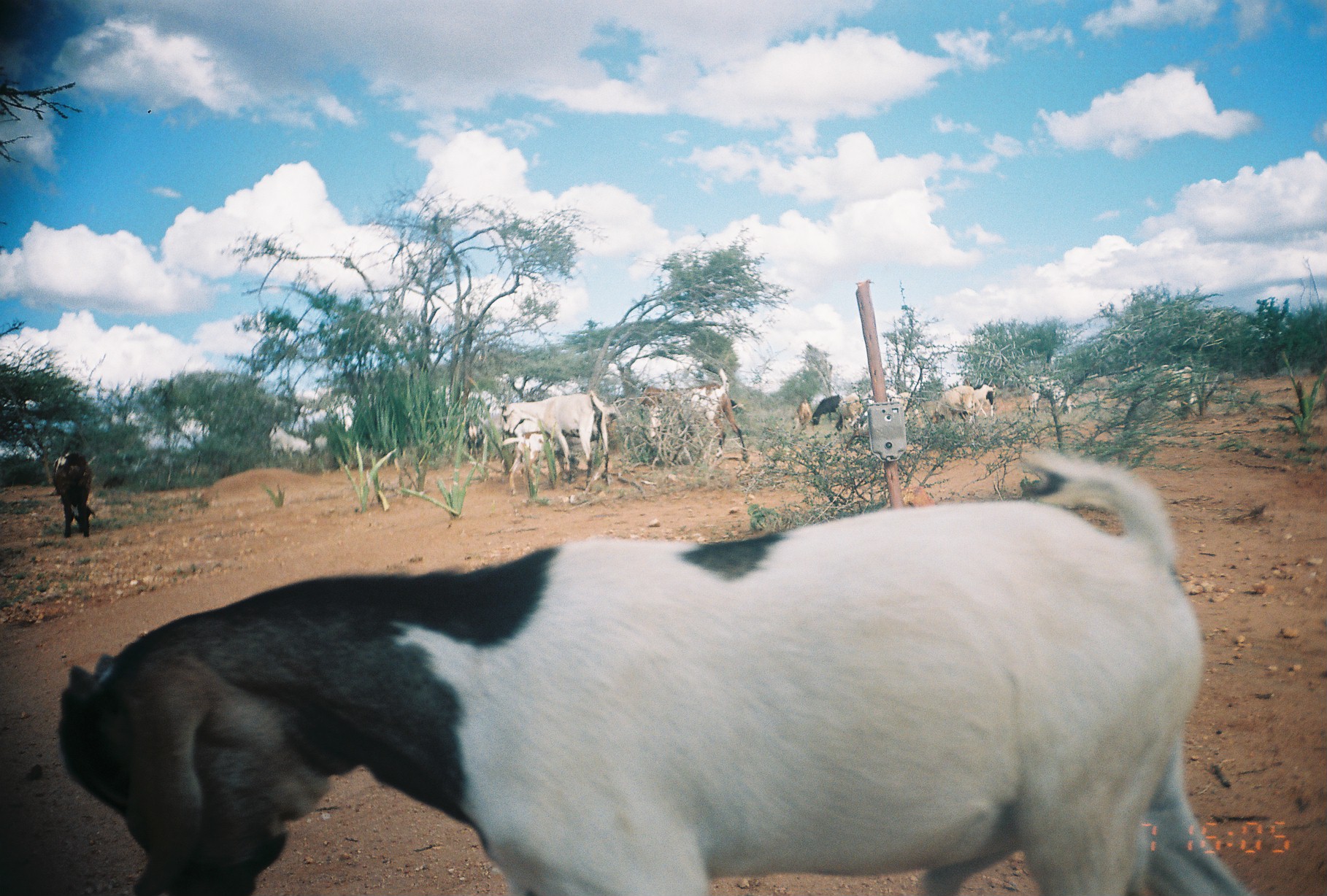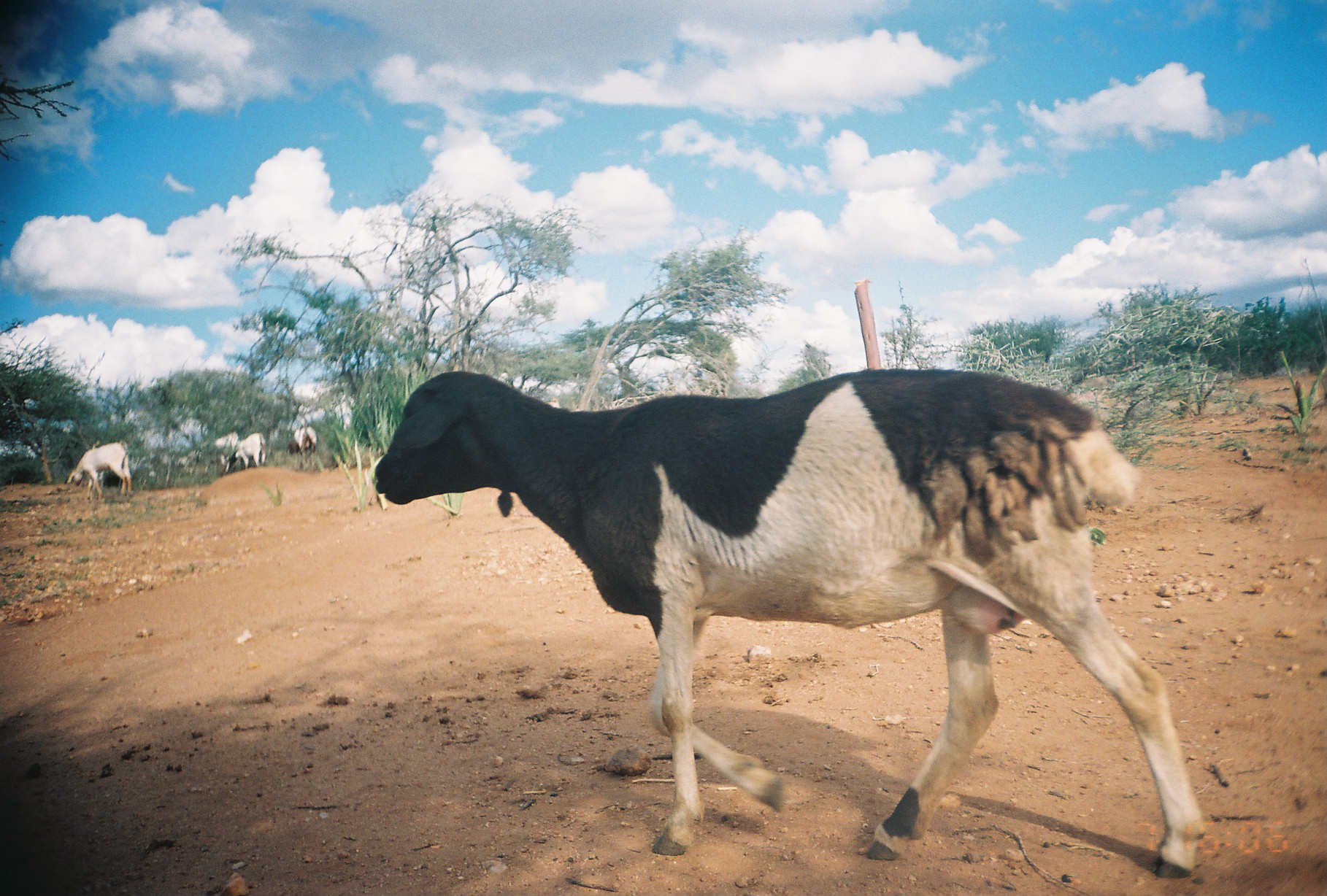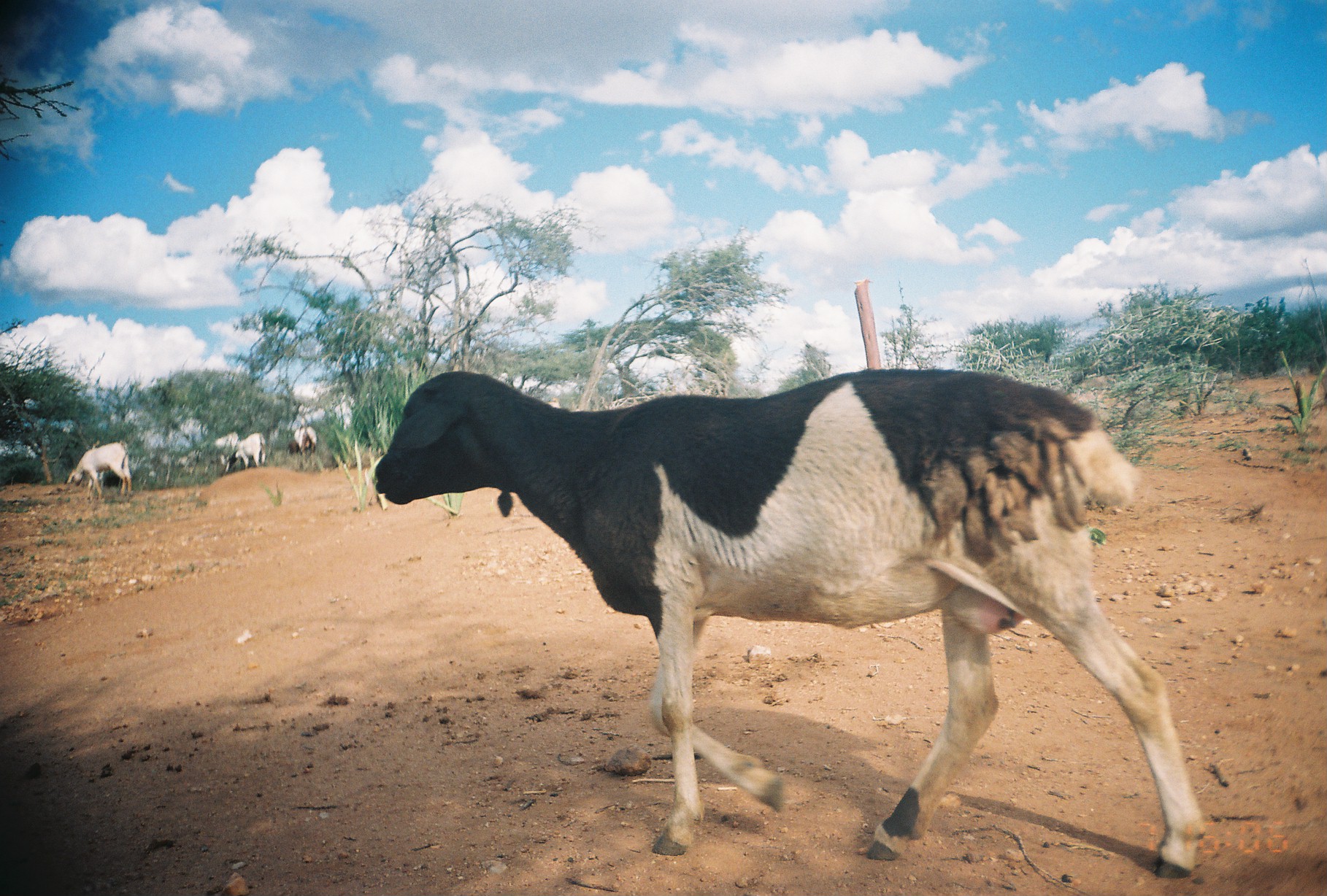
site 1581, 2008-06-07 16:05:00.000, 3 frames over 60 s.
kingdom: Animalia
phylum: Chordata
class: Mammalia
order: Artiodactyla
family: Bovidae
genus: Ovis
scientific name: Ovis aries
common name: domestic sheep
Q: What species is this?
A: Ovis aries (domestic sheep).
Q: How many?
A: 4.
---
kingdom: Animalia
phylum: Chordata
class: Mammalia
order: Artiodactyla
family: Bovidae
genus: Capra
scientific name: Capra aegagrus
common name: wild goat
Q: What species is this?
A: Capra aegagrus (wild goat).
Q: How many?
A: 5.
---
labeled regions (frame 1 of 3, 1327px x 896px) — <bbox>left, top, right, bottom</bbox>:
ovis aries: <bbox>55, 441, 1256, 896</bbox>; <bbox>500, 391, 613, 492</bbox>; <bbox>635, 368, 749, 462</bbox>; <bbox>51, 451, 97, 538</bbox>; <bbox>499, 430, 553, 497</bbox>; <bbox>1026, 374, 1077, 417</bbox>; <bbox>932, 385, 976, 425</bbox>; <bbox>897, 391, 927, 430</bbox>; <bbox>814, 394, 843, 430</bbox>; <bbox>975, 383, 995, 418</bbox>; <bbox>798, 397, 813, 431</bbox>; <bbox>846, 401, 864, 428</bbox>